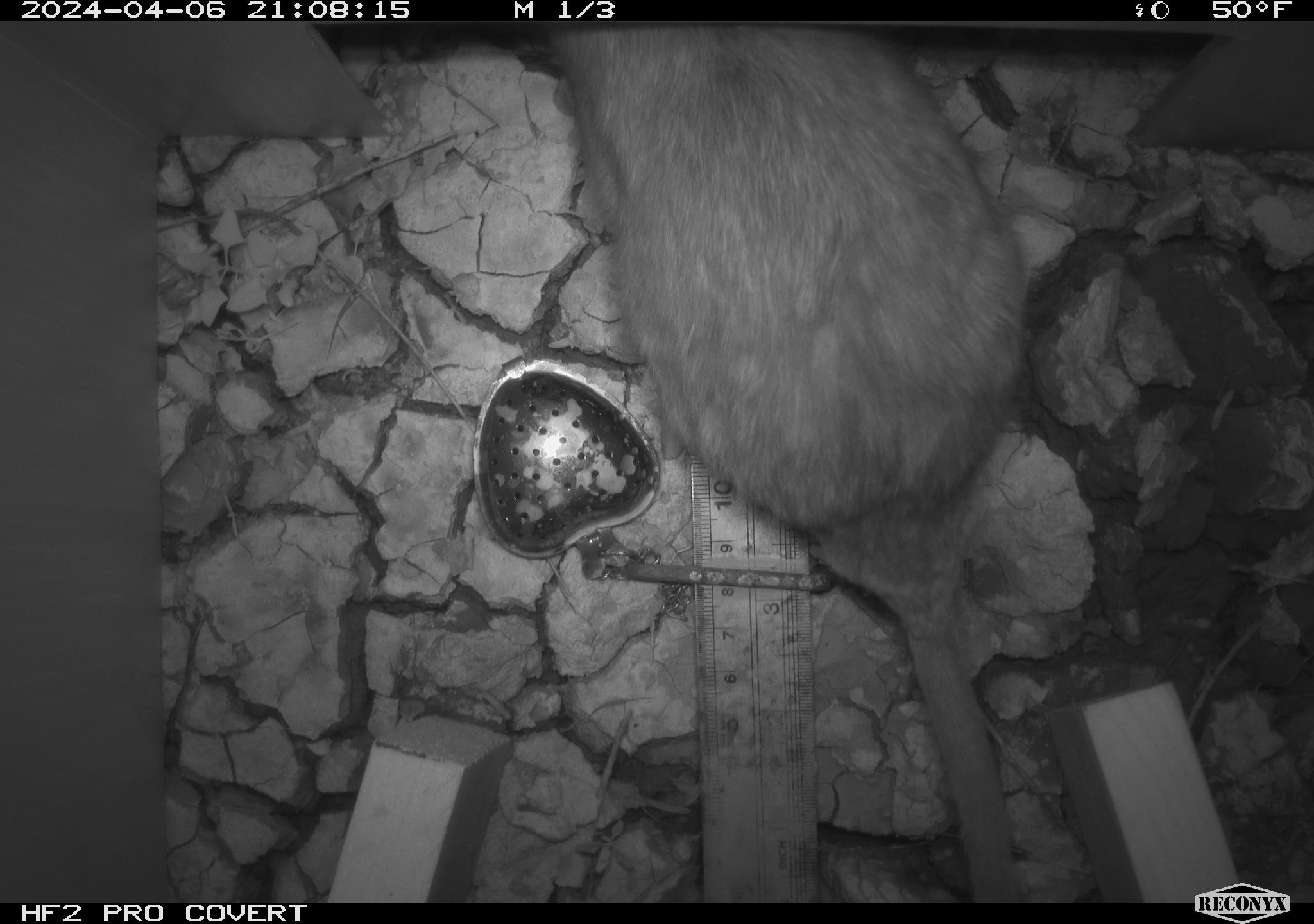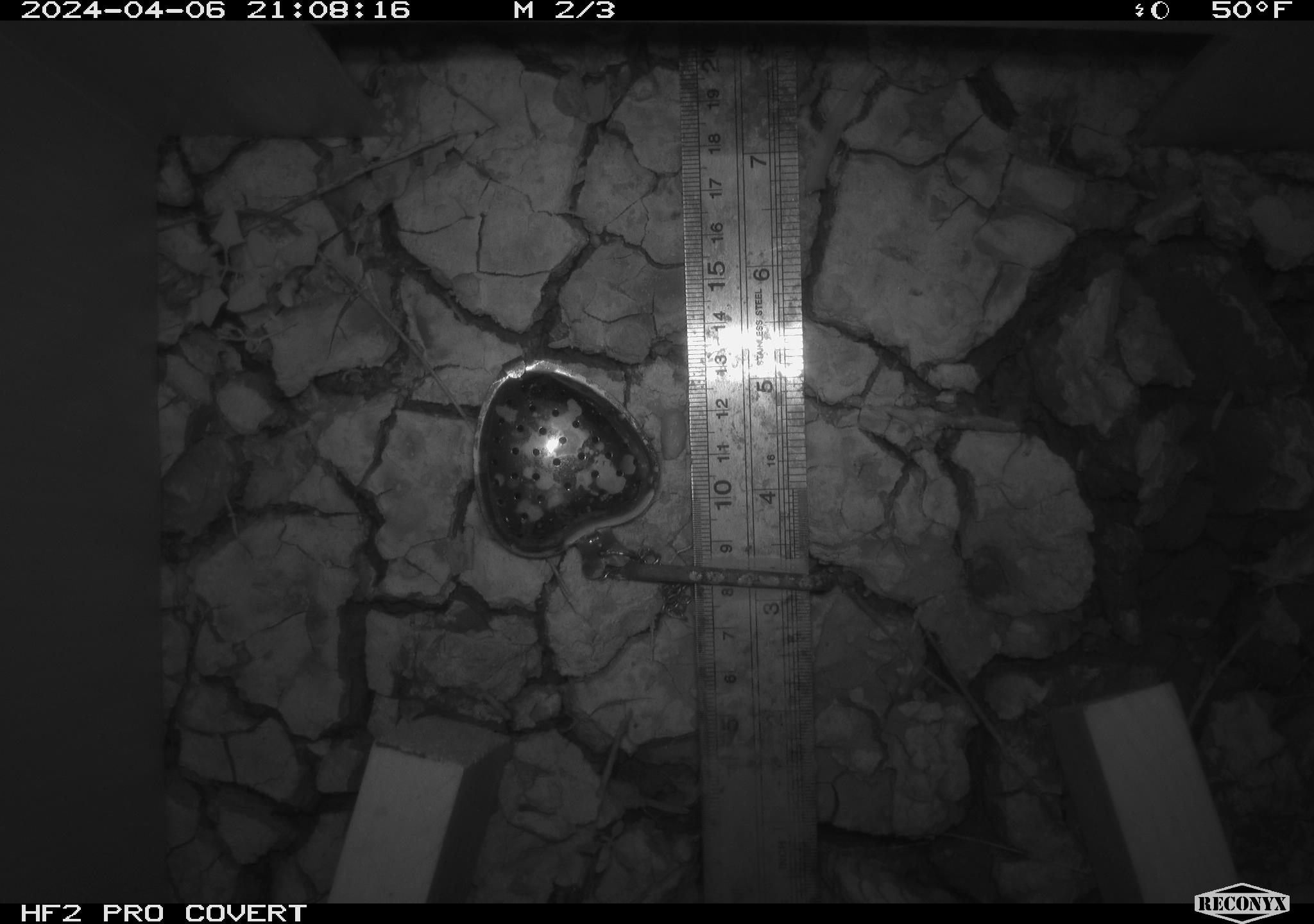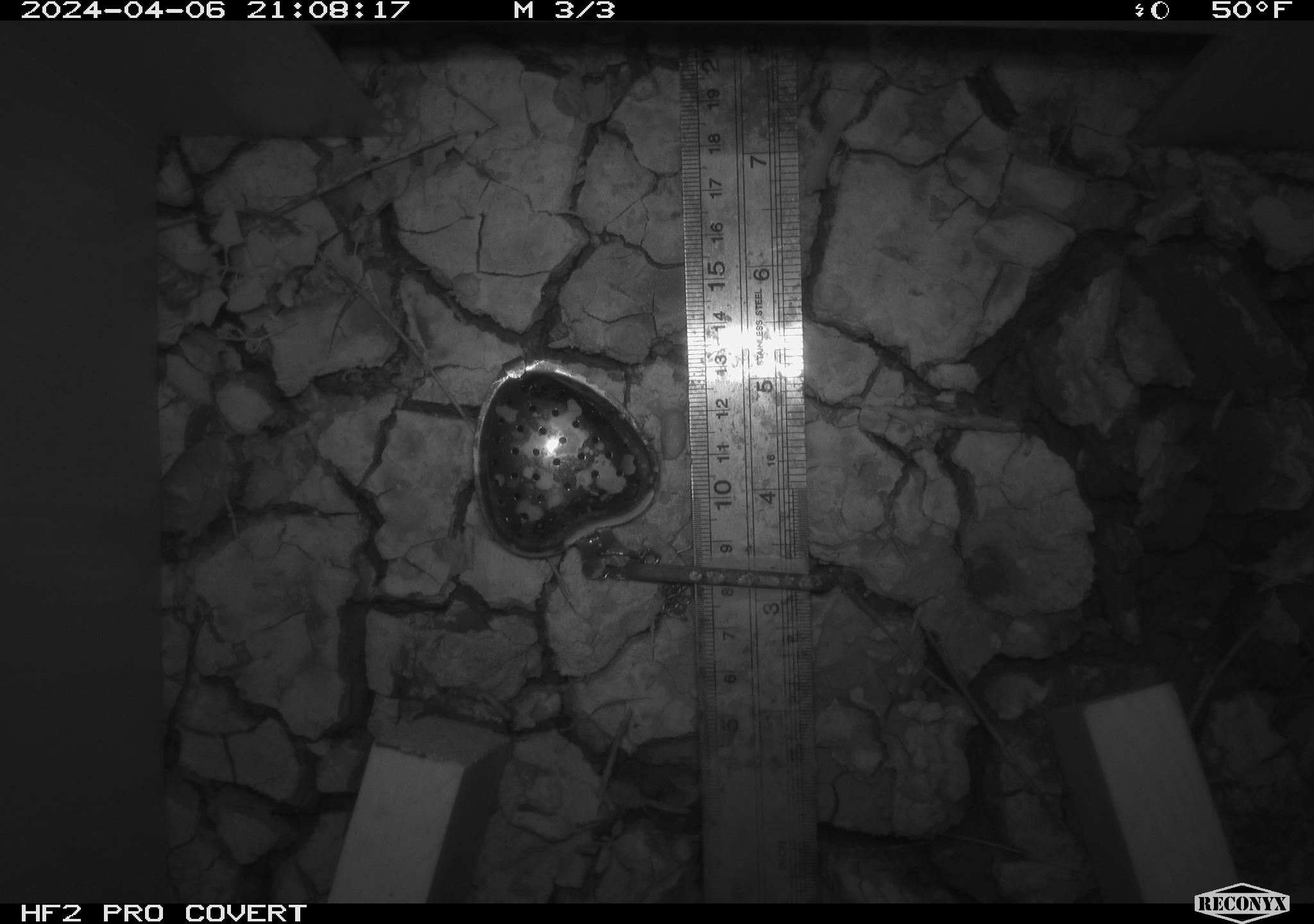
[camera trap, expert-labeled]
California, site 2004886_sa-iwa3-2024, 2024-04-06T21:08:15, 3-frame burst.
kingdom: Animalia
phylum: Chordata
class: Mammalia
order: Rodentia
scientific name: Rodentia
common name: woodrat or rat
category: woodrat or rat species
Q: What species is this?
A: Woodrat or rat species (woodrat or rat) (Rodentia).